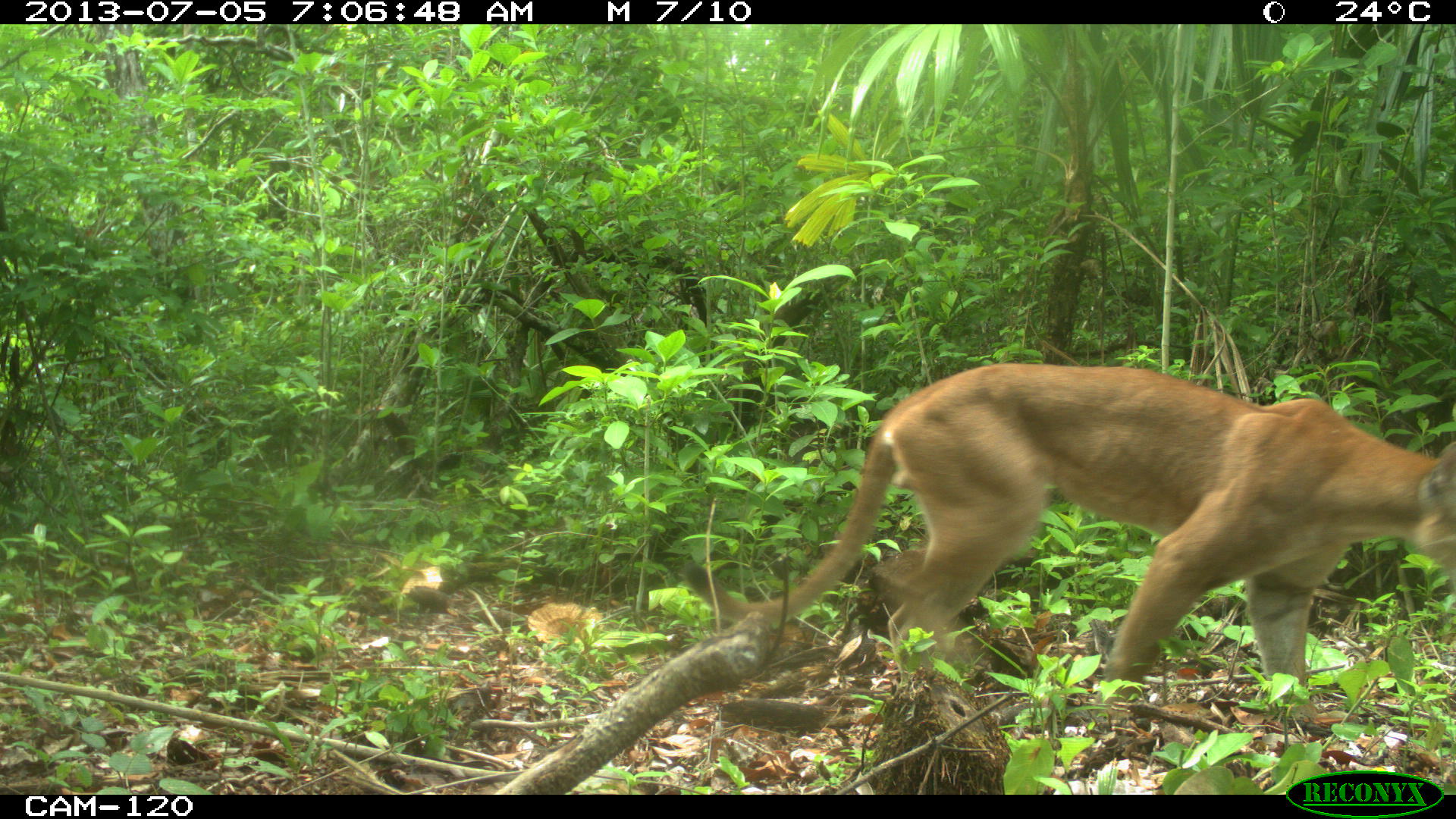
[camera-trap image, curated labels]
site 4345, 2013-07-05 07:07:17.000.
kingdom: Animalia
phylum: Chordata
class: Mammalia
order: Carnivora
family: Felidae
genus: Puma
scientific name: Puma concolor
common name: mountain lion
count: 1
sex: male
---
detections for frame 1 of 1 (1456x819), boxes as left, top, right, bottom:
puma concolor: 680, 360, 1455, 719